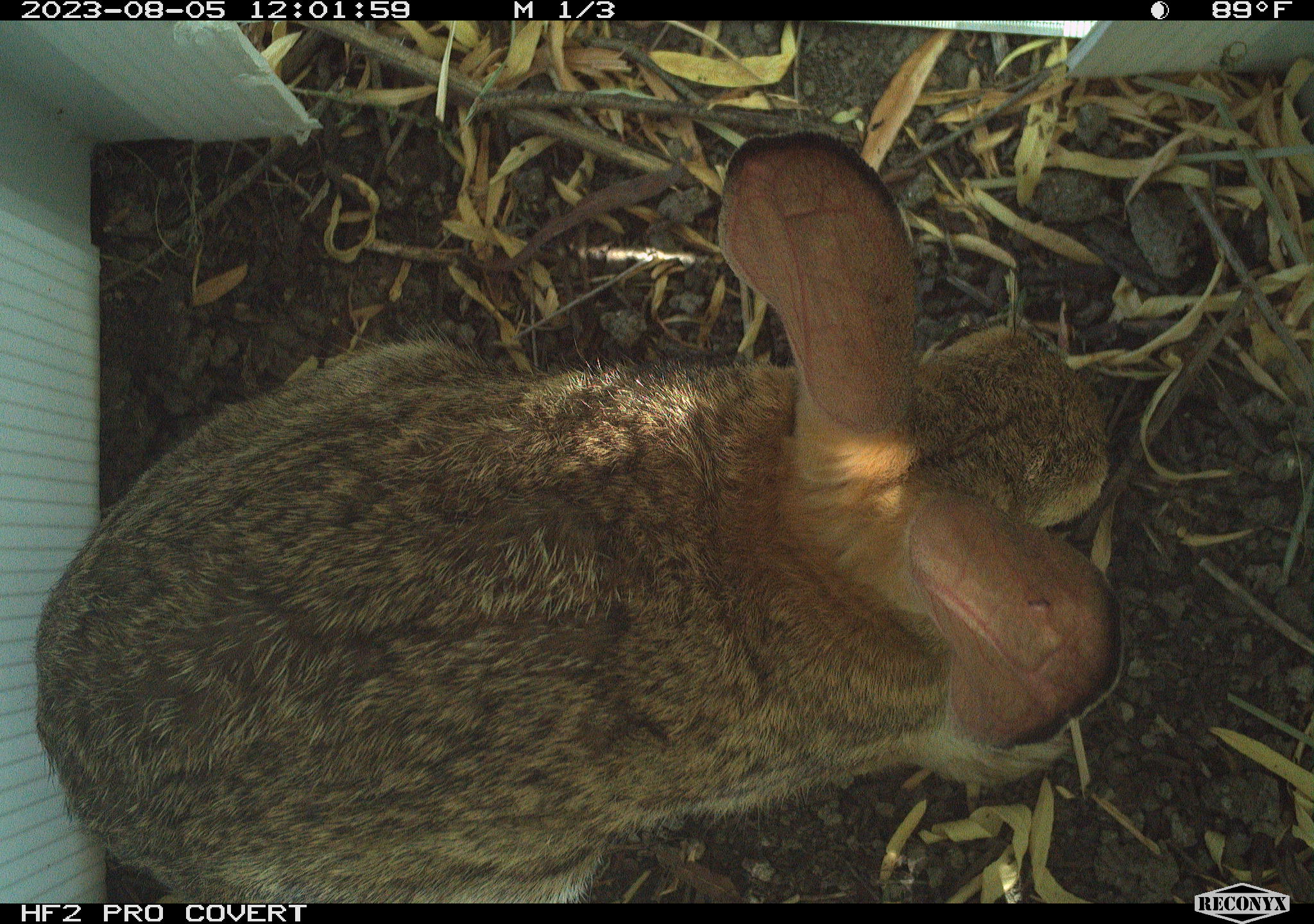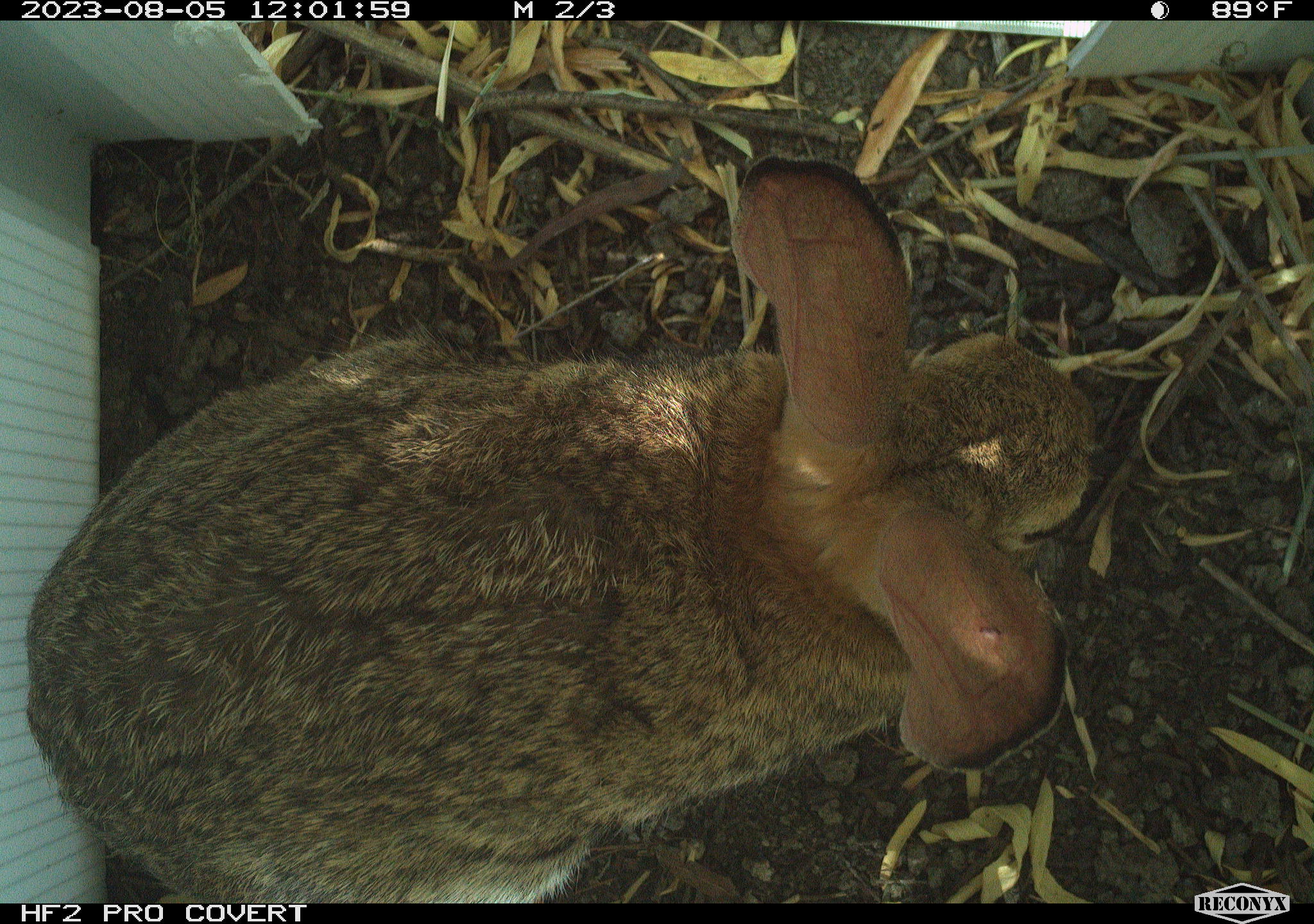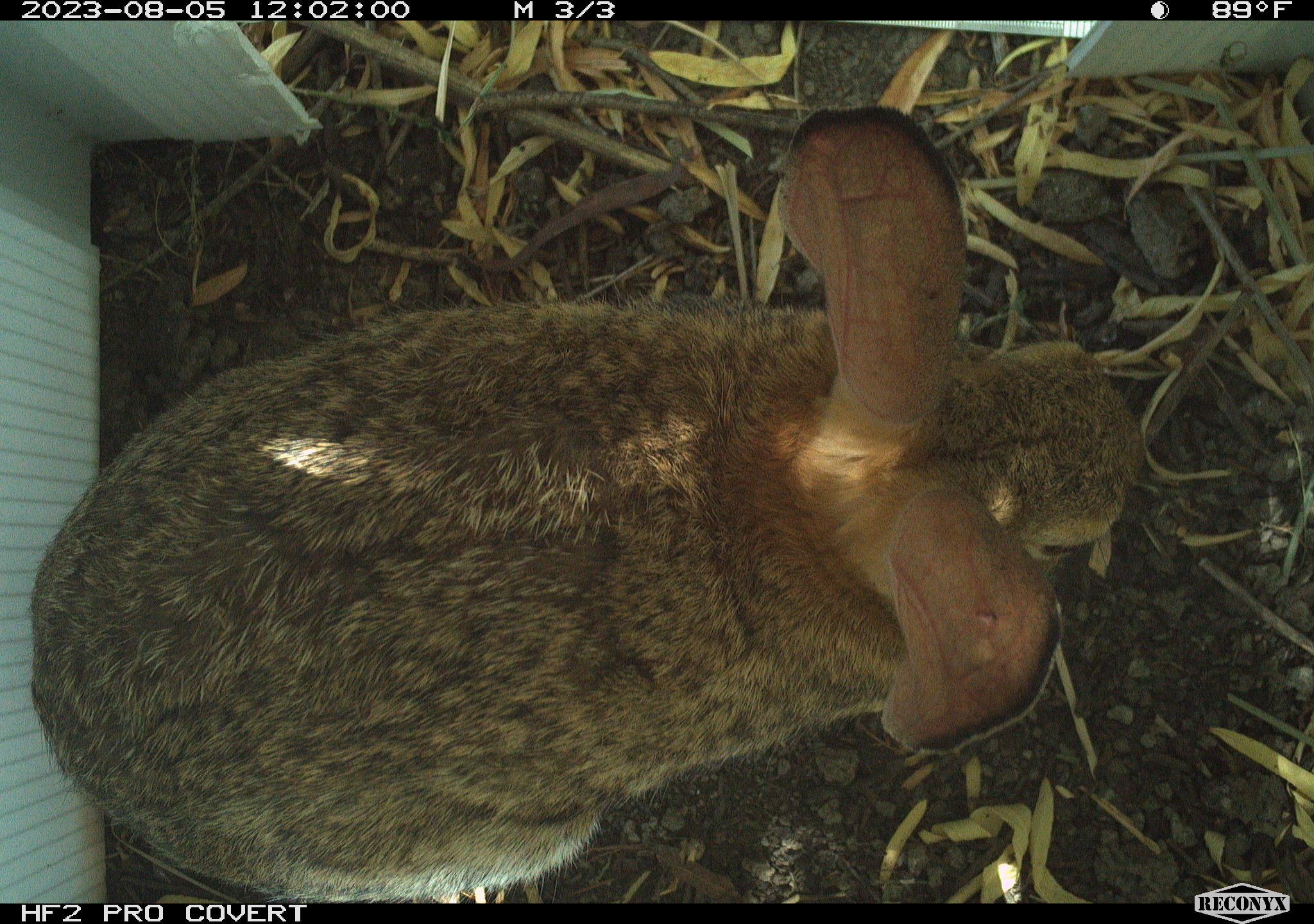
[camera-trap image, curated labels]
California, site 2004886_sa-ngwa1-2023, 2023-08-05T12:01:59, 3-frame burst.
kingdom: Animalia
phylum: Chordata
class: Mammalia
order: Lagomorpha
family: Leporidae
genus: Sylvilagus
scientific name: Sylvilagus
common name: cottontail rabbits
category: sylvilagus species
Sylvilagus species (cottontail rabbits) (Sylvilagus).